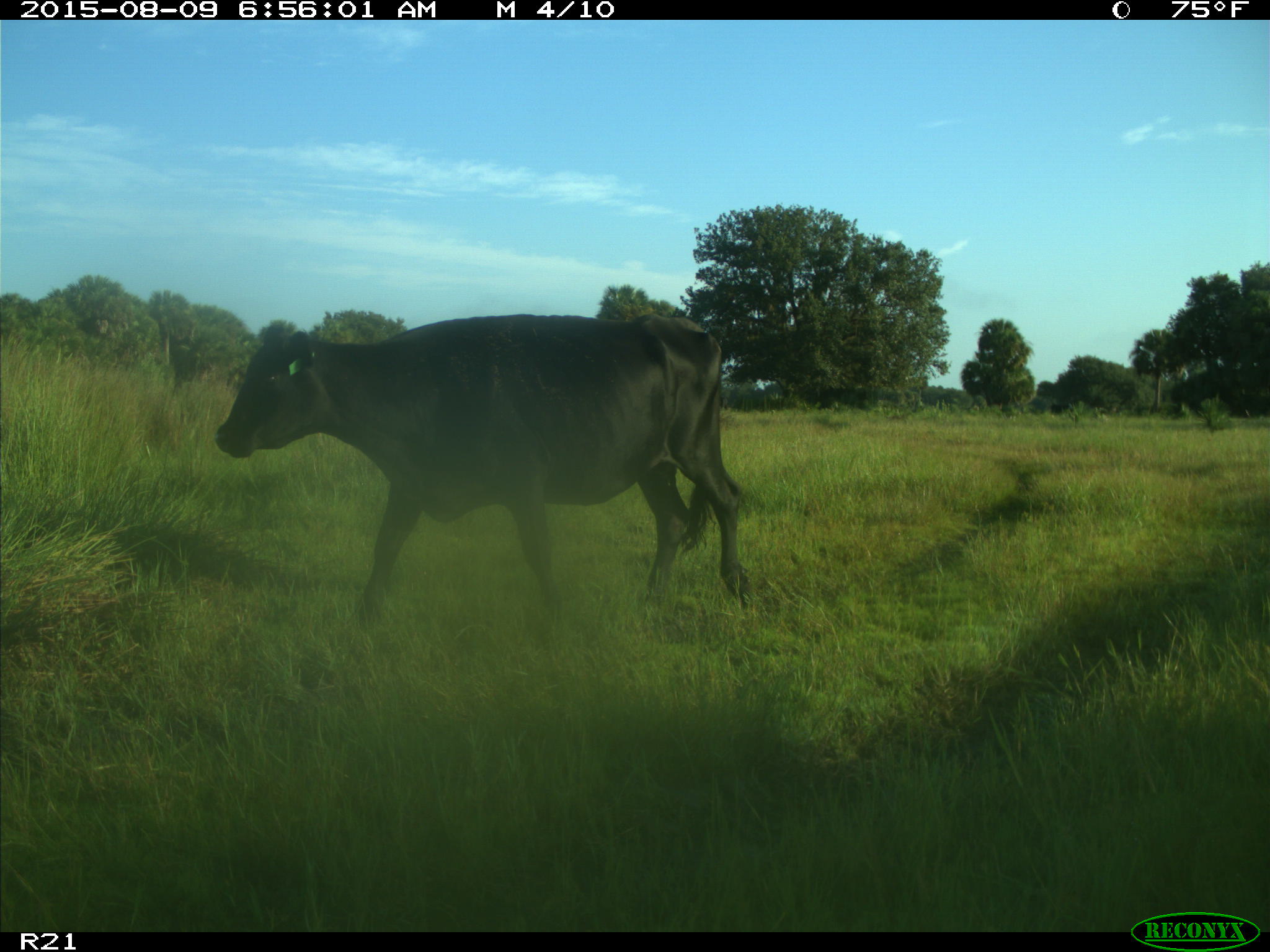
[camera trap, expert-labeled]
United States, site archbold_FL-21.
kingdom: Animalia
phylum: Chordata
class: Mammalia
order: Artiodactyla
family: Bovidae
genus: Bos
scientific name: Bos taurus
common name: domestic cow